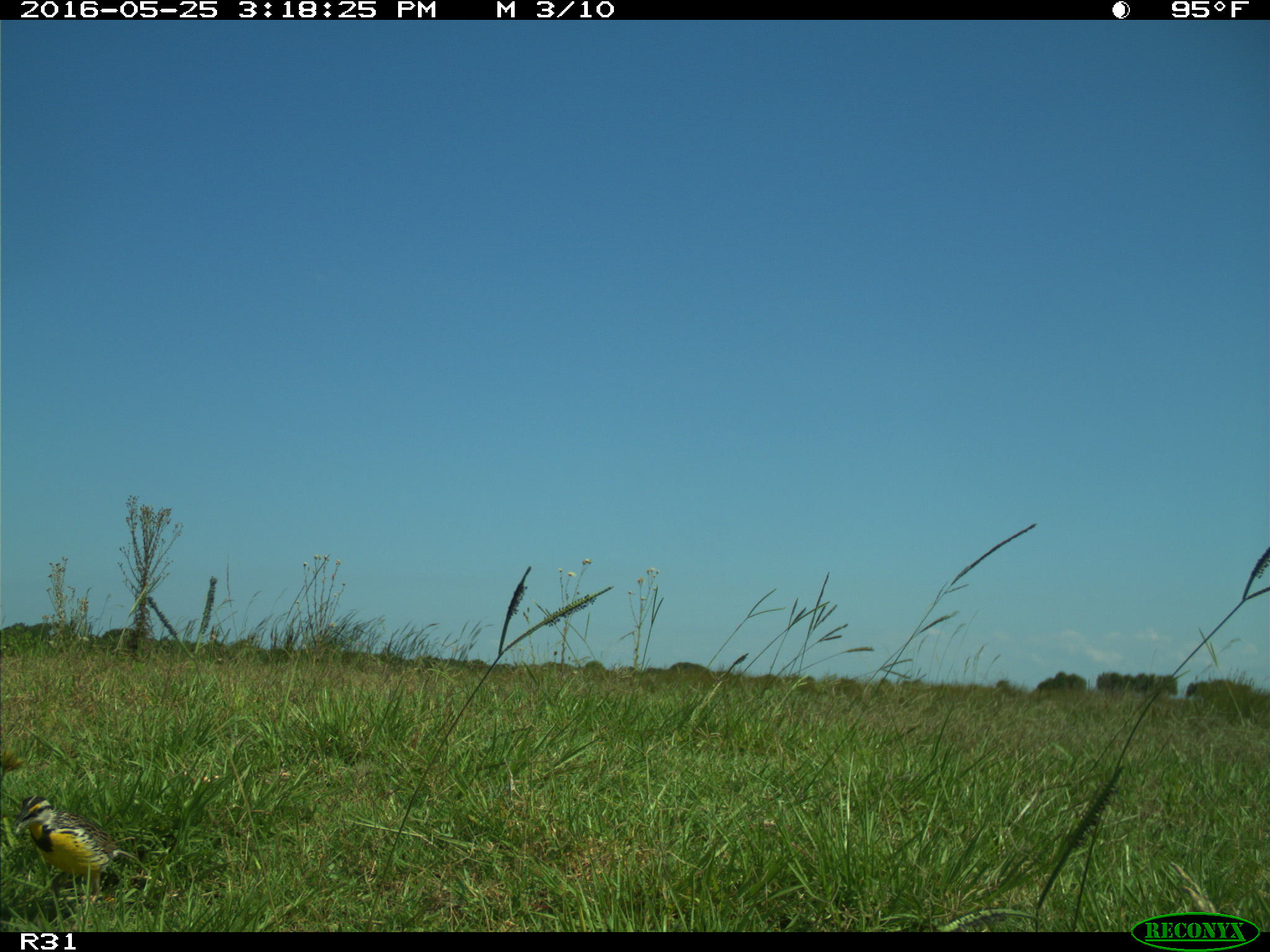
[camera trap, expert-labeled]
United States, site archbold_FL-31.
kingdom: Animalia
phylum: Chordata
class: Aves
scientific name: Aves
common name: birds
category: unidentified bird